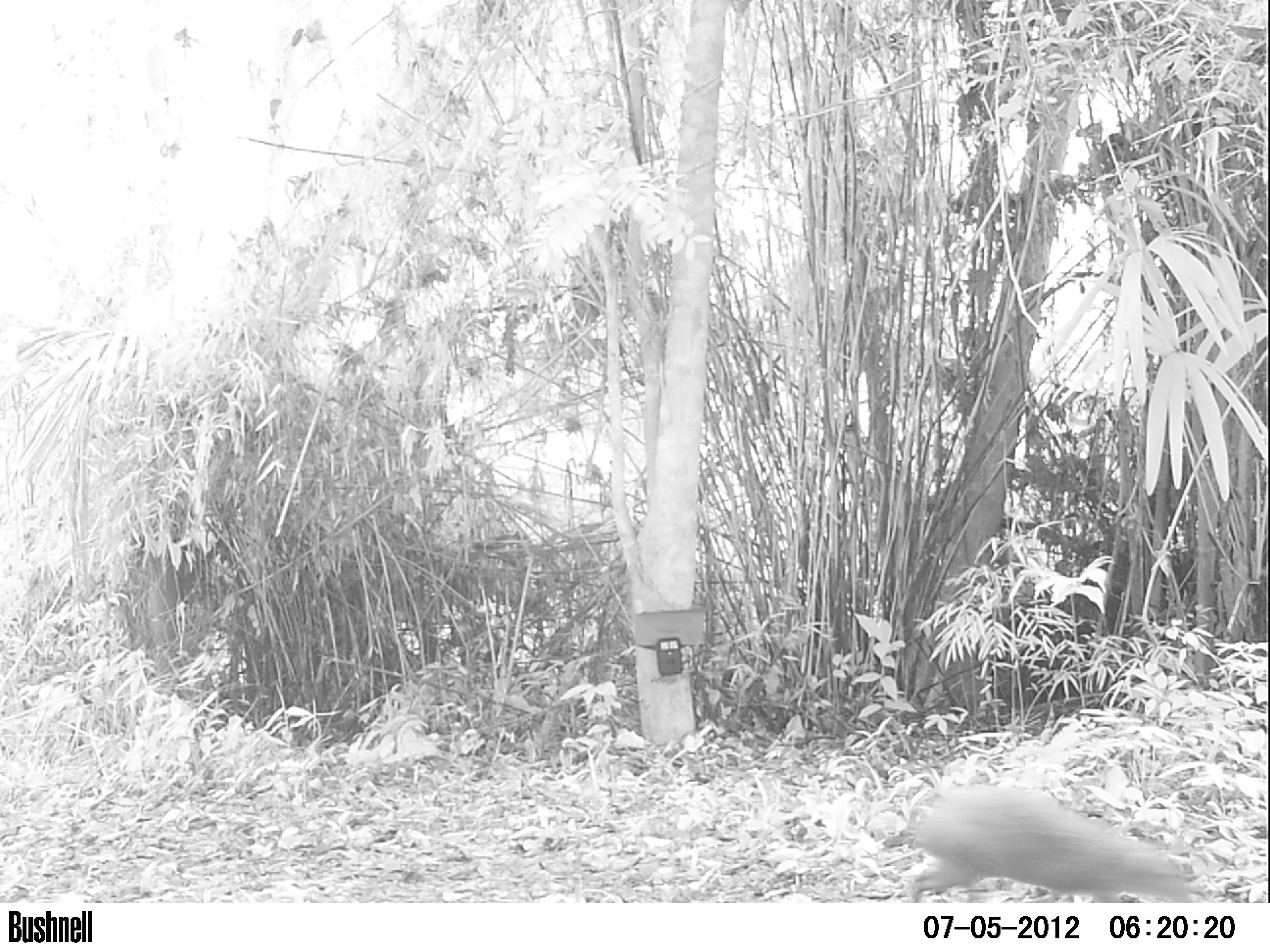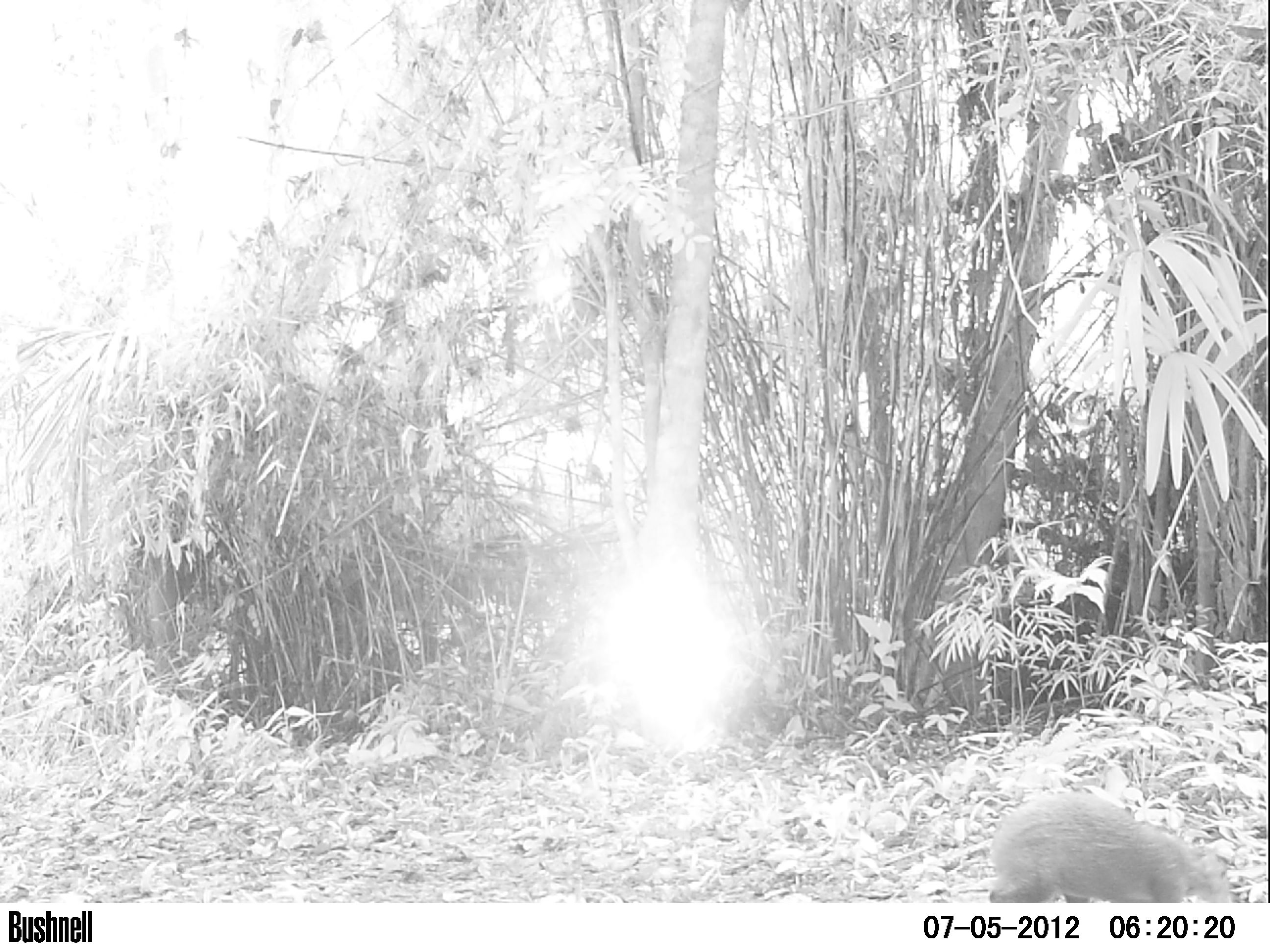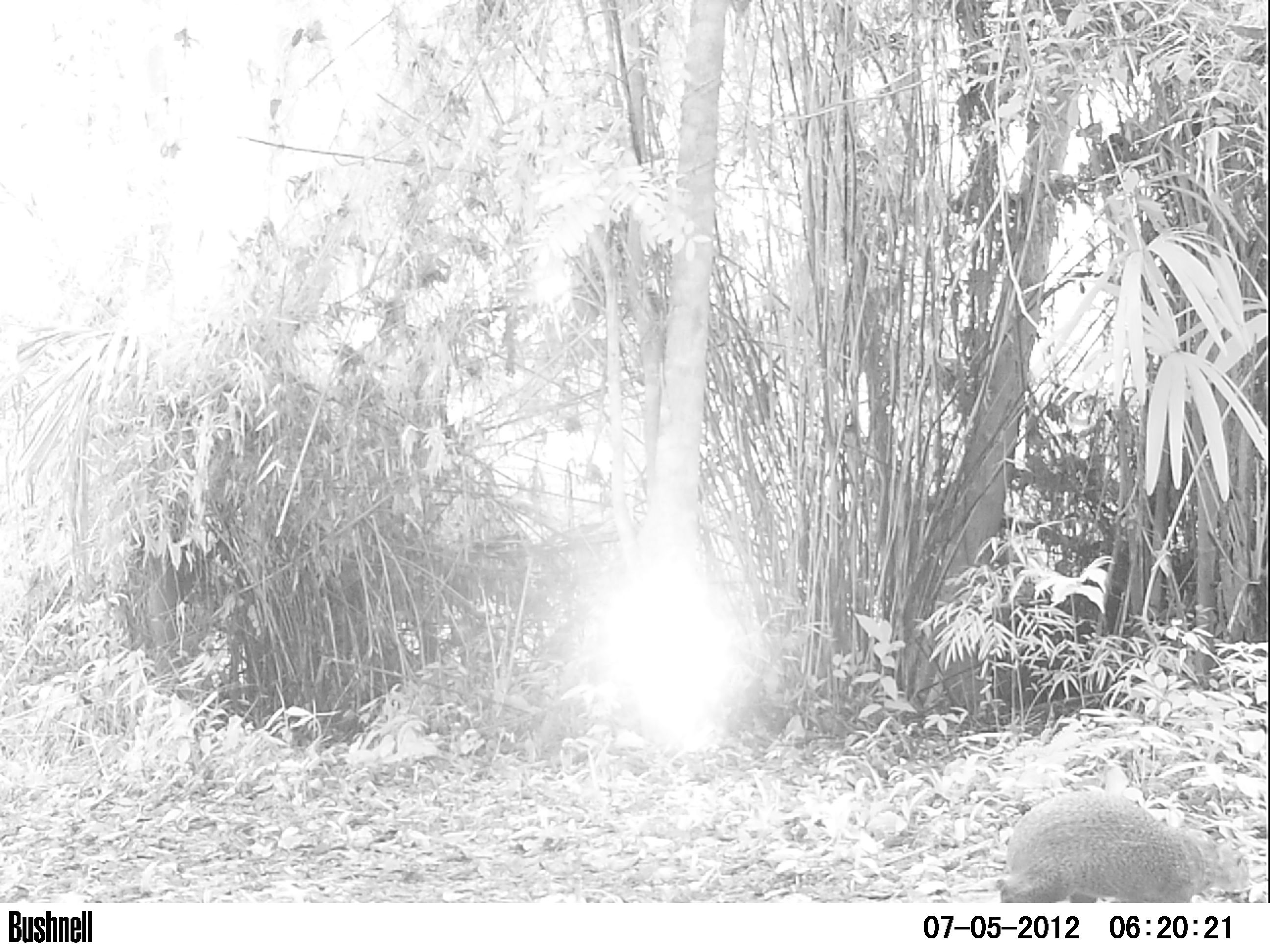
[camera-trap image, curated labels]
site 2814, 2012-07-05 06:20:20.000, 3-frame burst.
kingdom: Animalia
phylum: Chordata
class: Mammalia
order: Rodentia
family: Dasyproctidae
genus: Dasyprocta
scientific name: Dasyprocta punctata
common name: central american agouti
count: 1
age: adult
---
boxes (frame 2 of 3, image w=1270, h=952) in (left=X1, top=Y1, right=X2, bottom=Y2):
dasyprocta punctata: (left=987, top=791, right=1233, bottom=903)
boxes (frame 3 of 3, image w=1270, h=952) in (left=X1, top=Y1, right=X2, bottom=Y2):
dasyprocta punctata: (left=994, top=791, right=1250, bottom=903)